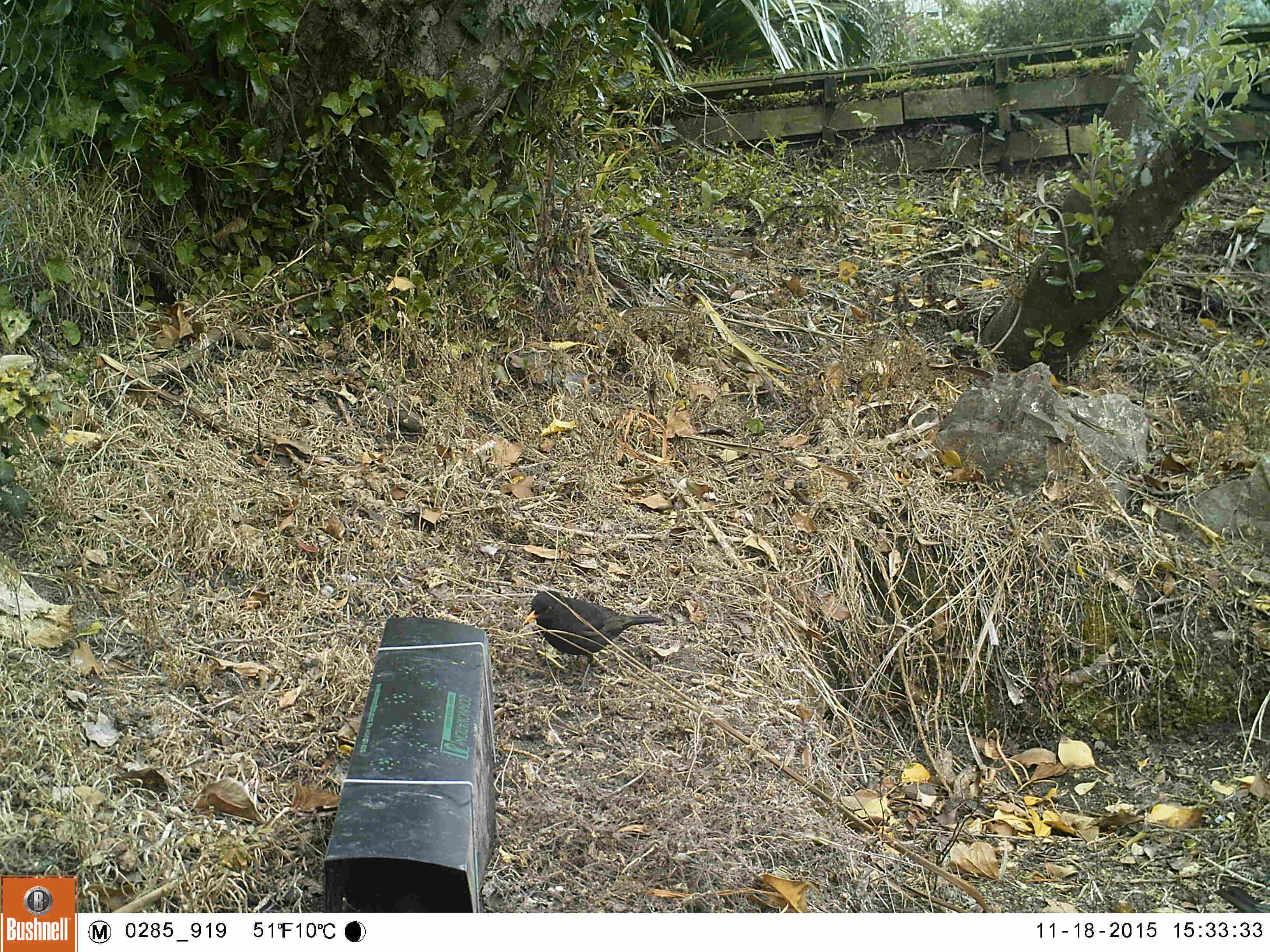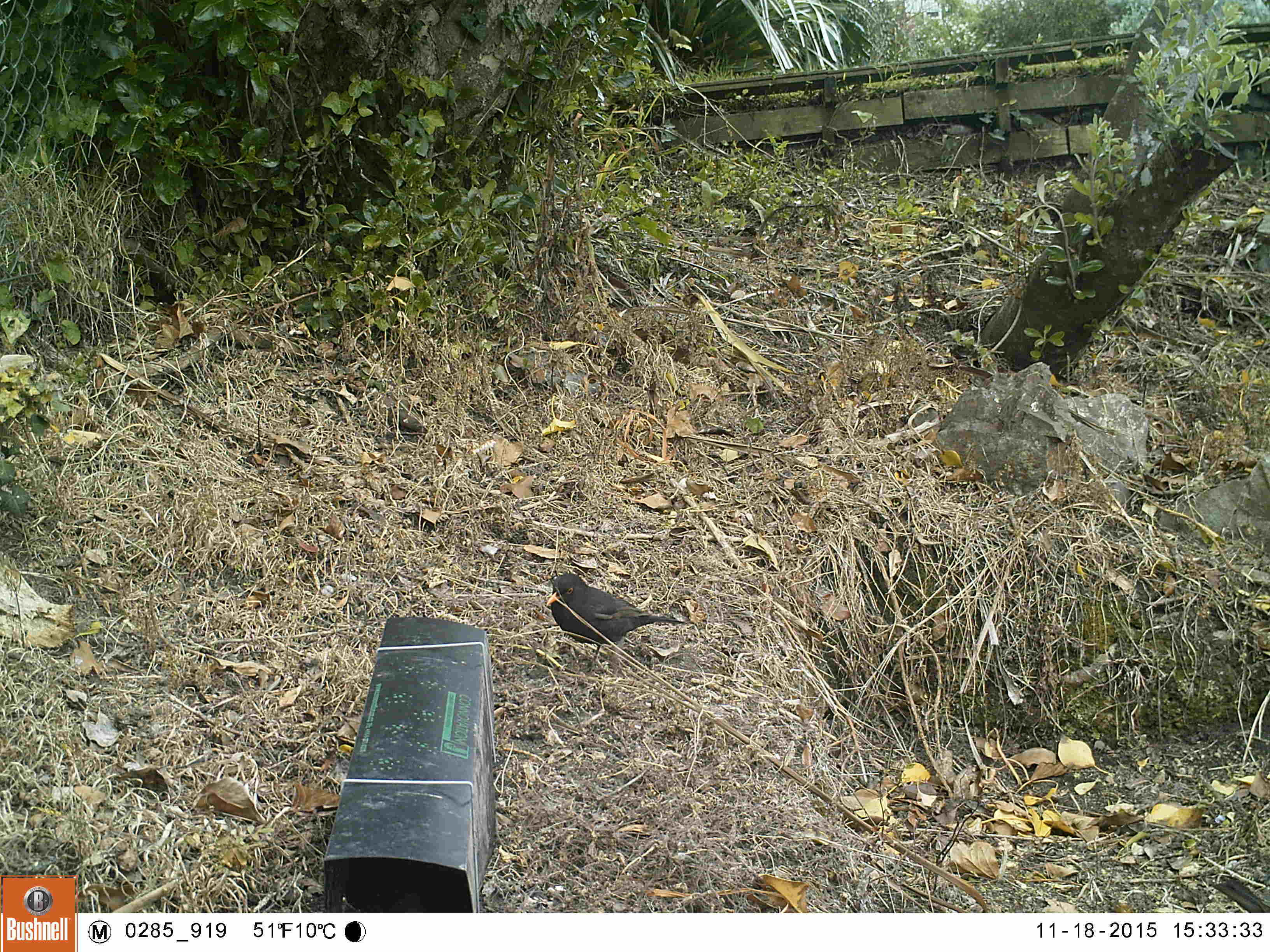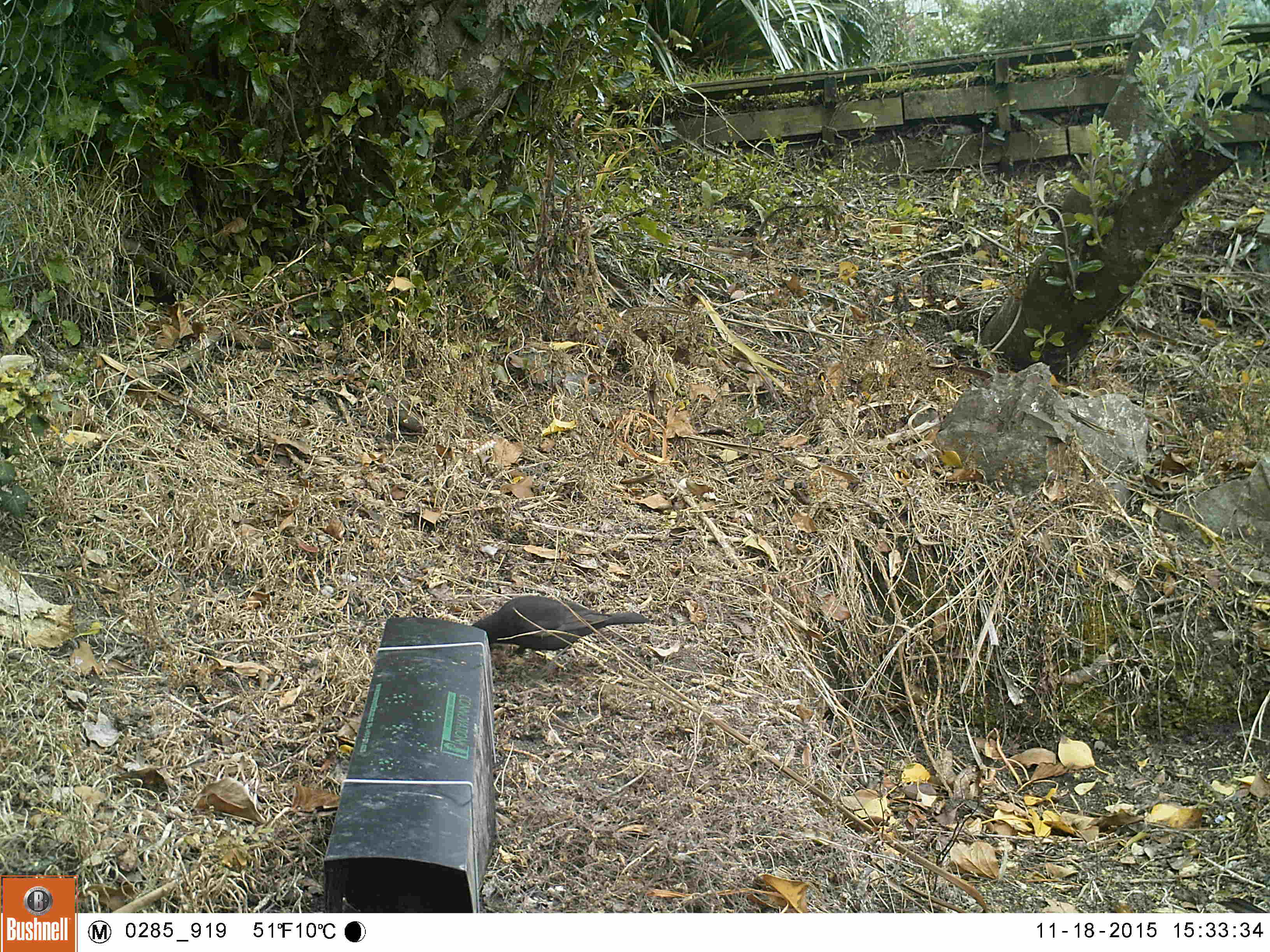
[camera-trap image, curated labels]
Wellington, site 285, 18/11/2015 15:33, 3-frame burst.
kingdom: Animalia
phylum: Chordata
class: Aves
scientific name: Aves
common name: bird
Bird (Aves).